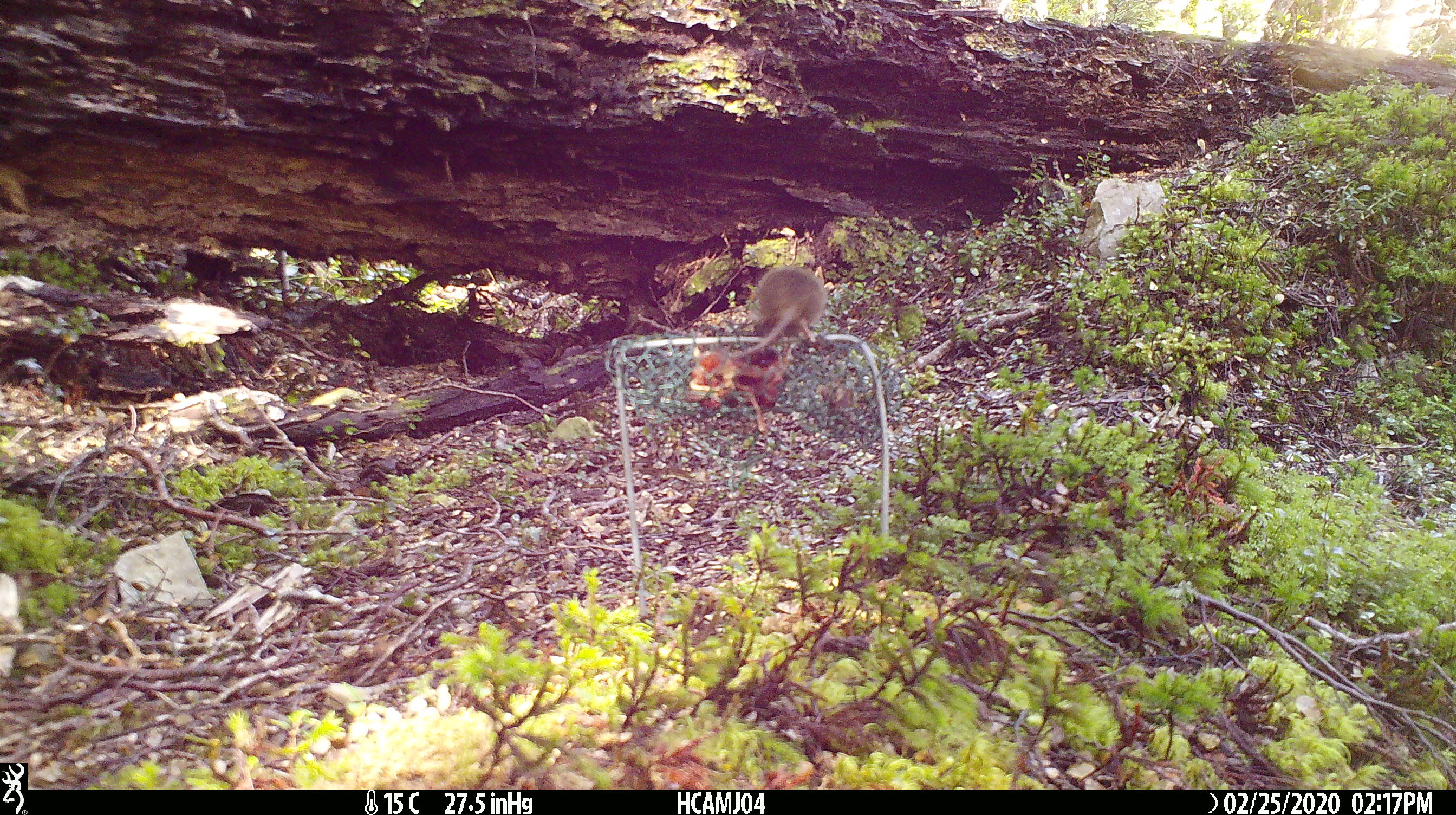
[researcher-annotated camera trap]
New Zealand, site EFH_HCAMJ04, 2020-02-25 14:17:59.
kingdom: Animalia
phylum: Chordata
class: Mammalia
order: Rodentia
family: Muridae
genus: Mus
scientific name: Mus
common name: mouse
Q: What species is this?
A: Mouse (Mus).